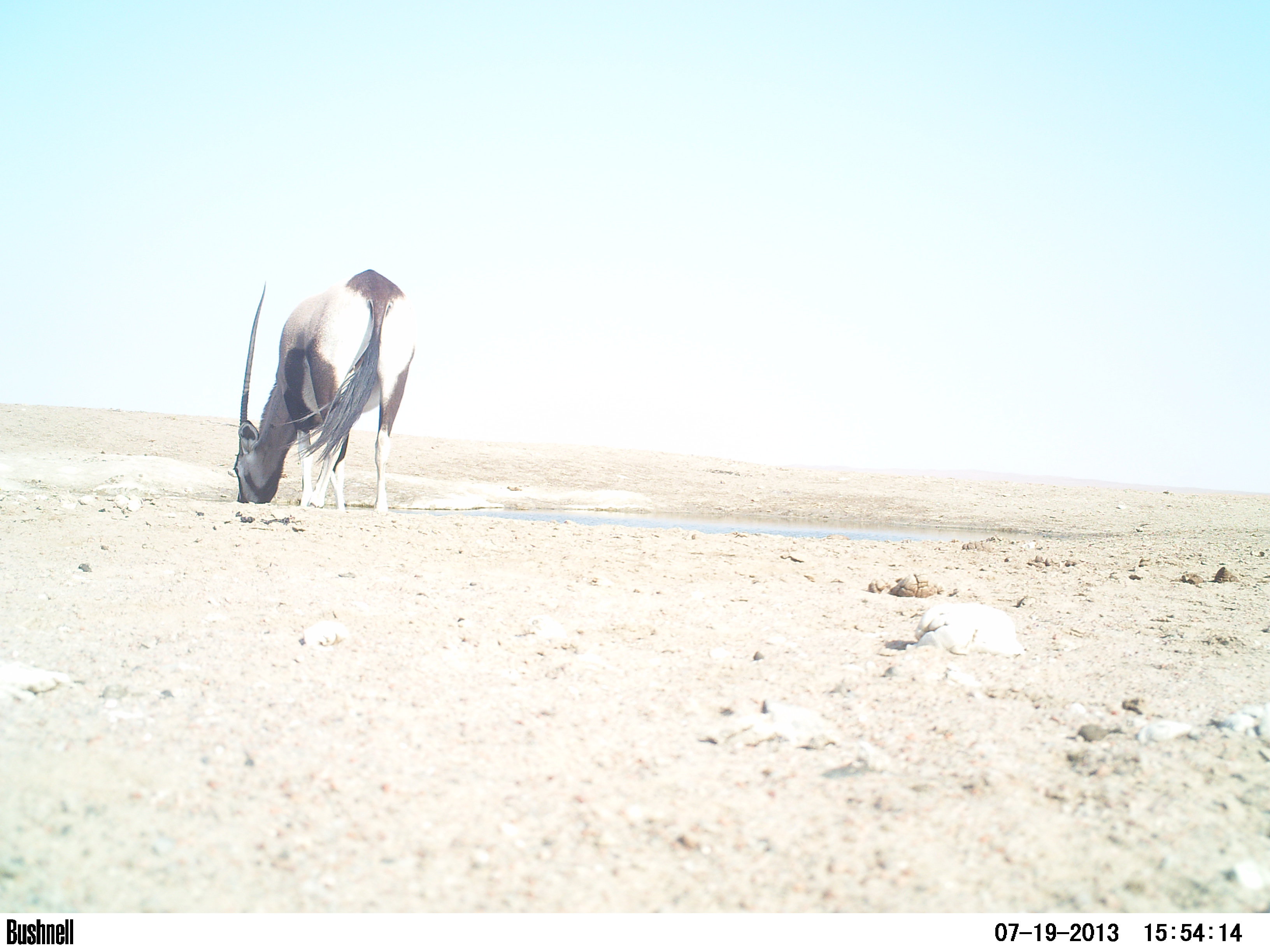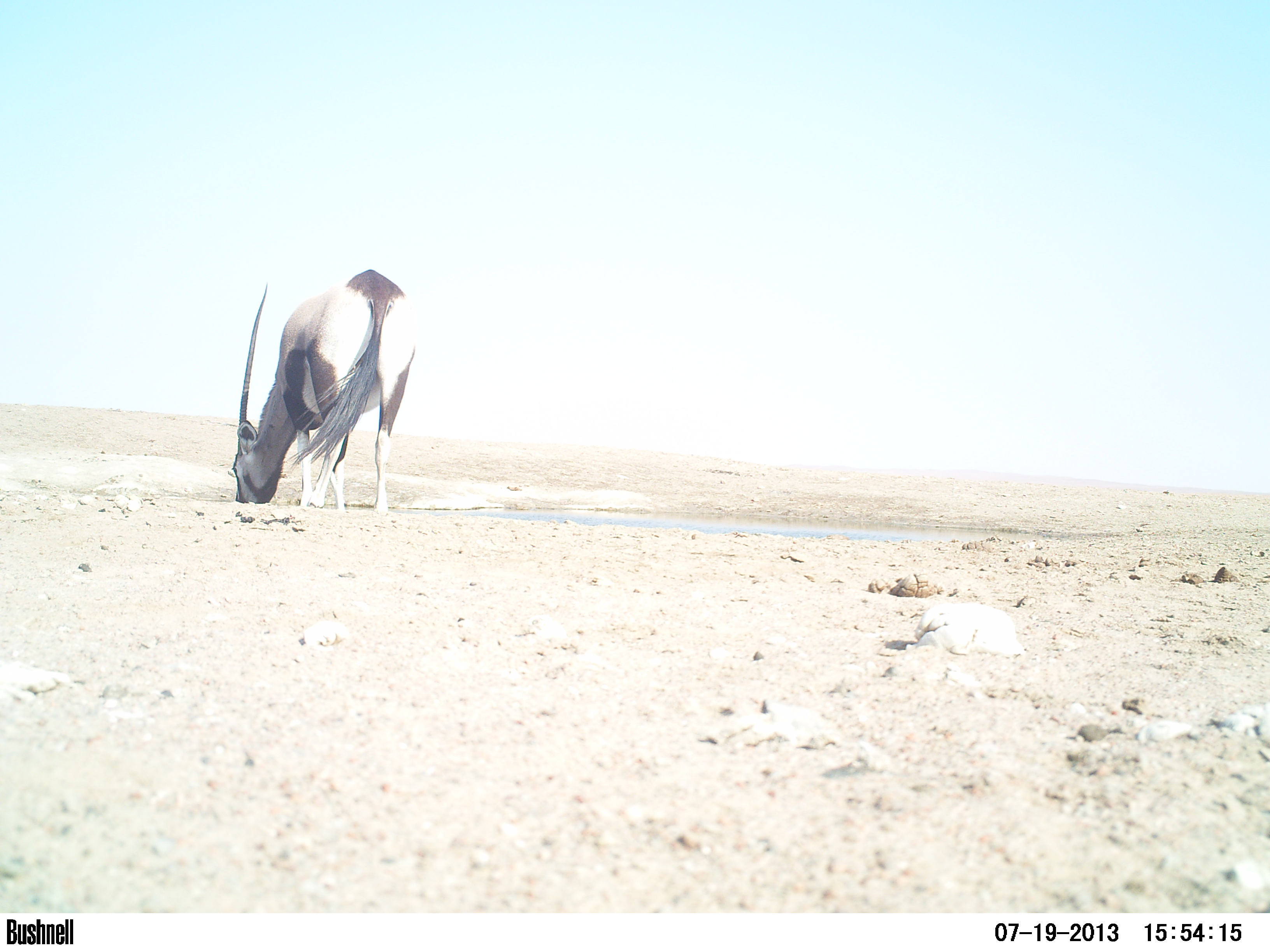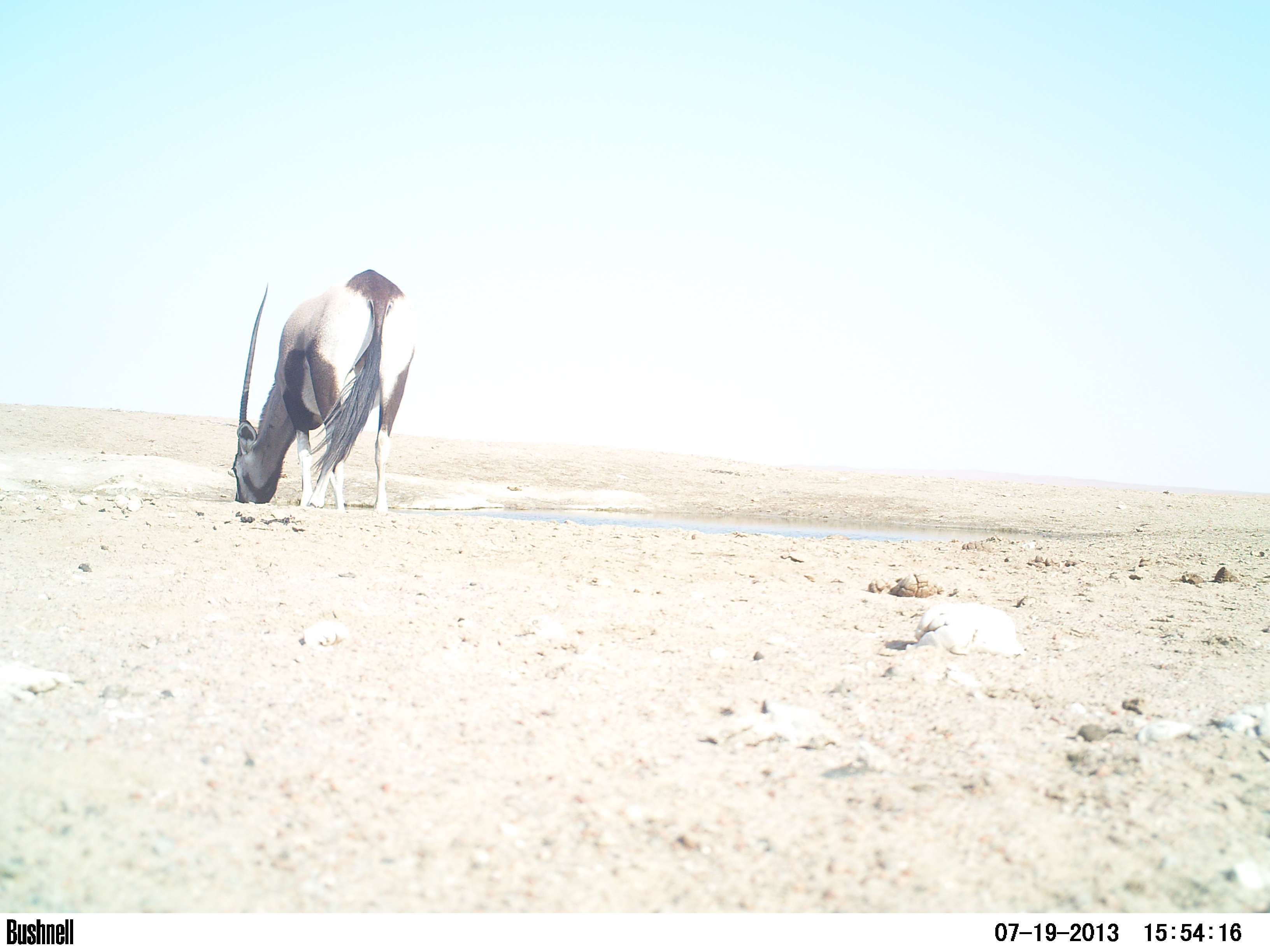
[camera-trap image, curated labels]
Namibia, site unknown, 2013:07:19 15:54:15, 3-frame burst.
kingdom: Animalia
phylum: Chordata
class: Mammalia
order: Artiodactyla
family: Bovidae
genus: Oryx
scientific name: Oryx gazella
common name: gemsbok